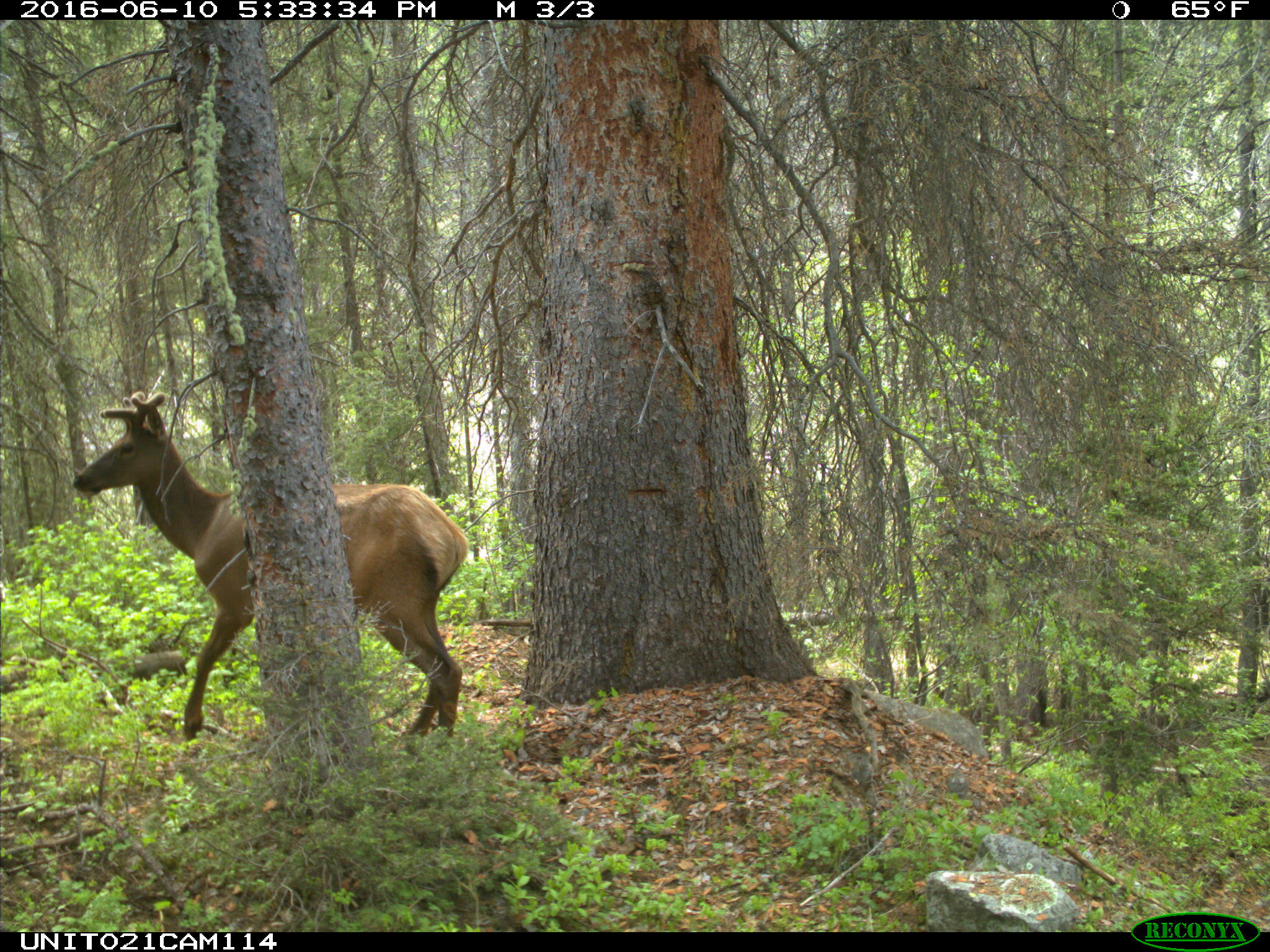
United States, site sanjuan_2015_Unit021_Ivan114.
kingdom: Animalia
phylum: Chordata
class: Mammalia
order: Artiodactyla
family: Cervidae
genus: Cervus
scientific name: Cervus elaphus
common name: red deer